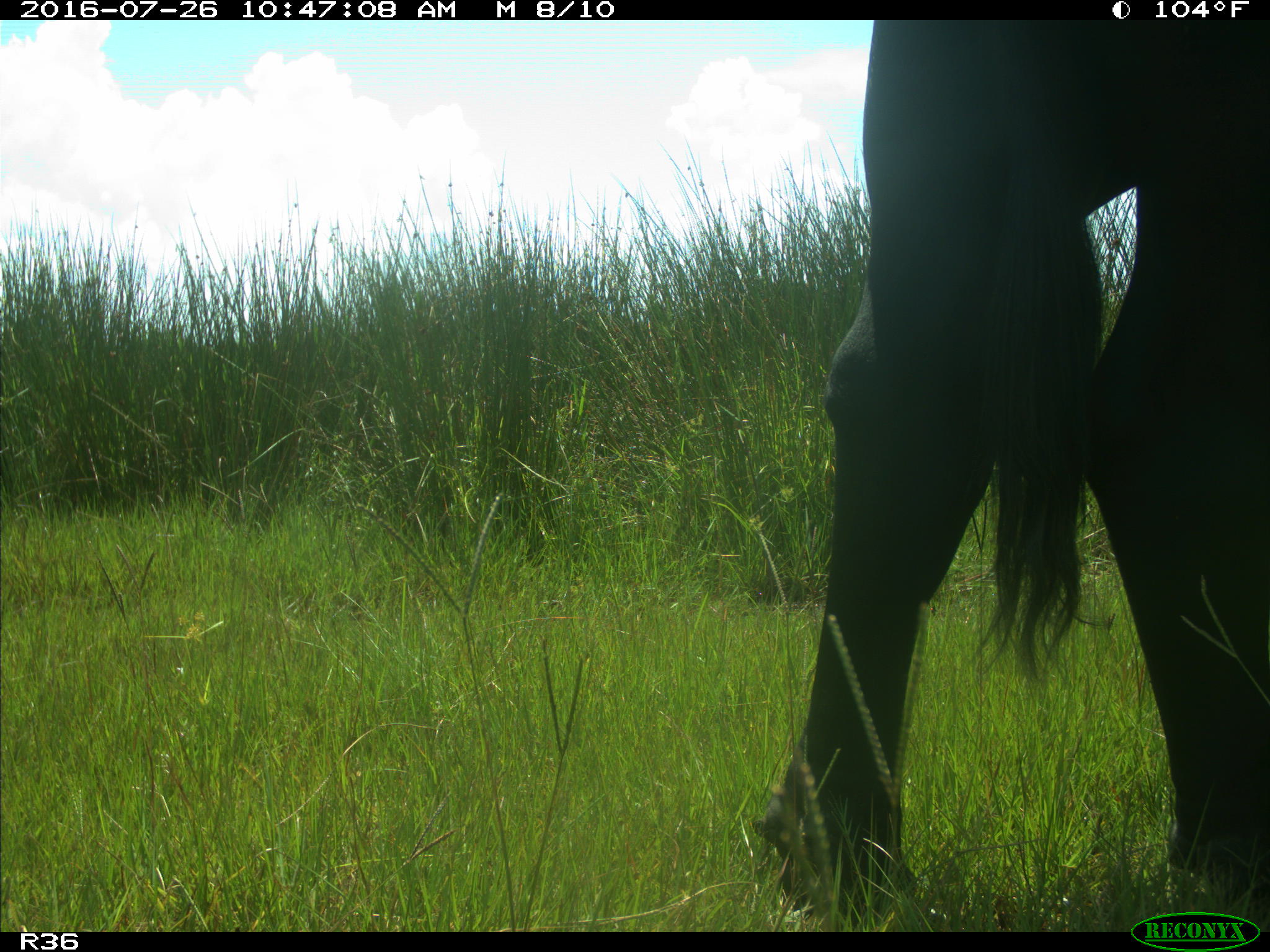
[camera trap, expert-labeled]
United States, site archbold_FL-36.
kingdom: Animalia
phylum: Chordata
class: Mammalia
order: Artiodactyla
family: Bovidae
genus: Bos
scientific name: Bos taurus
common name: domestic cow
Bos taurus (domestic cow).